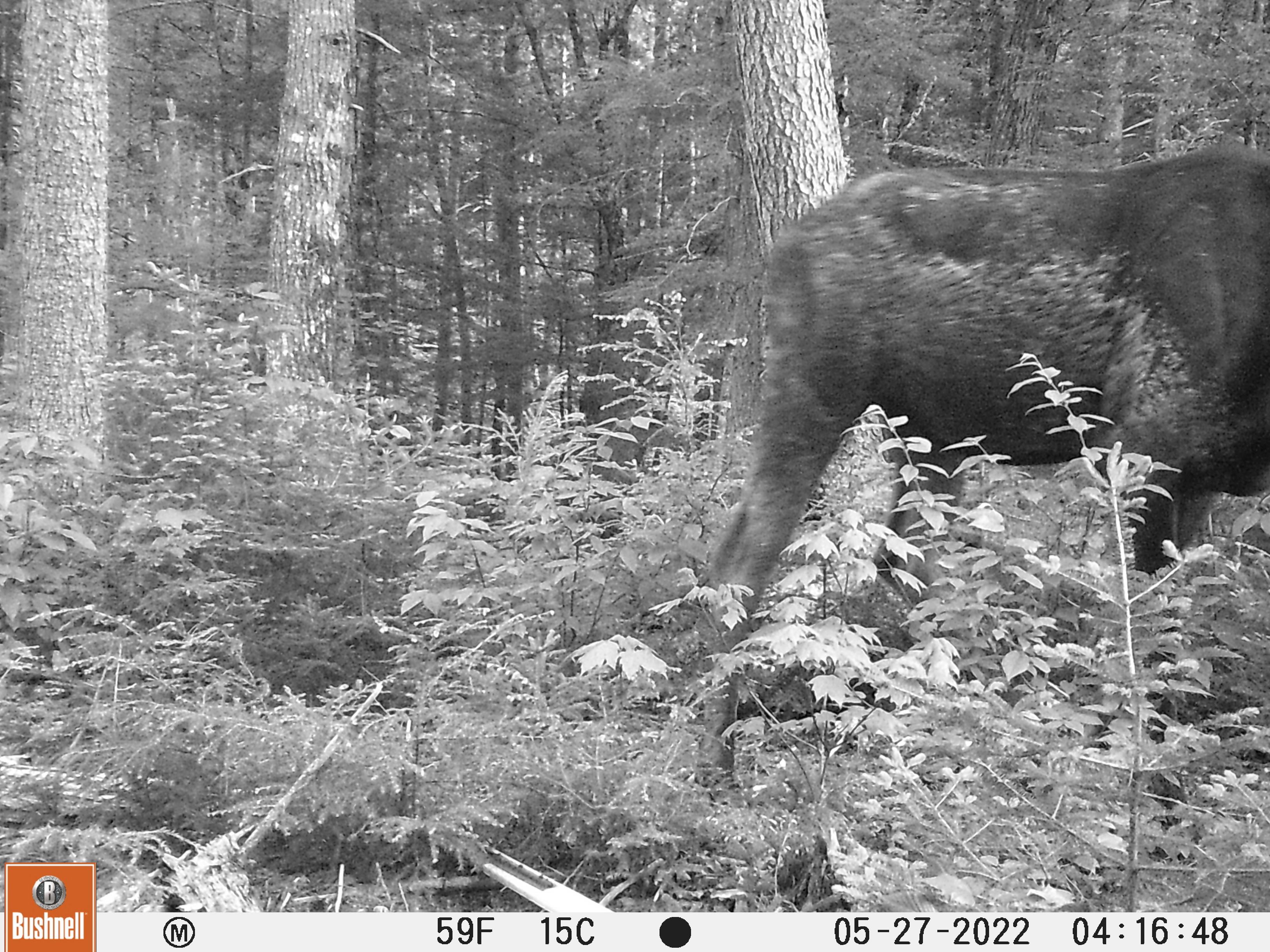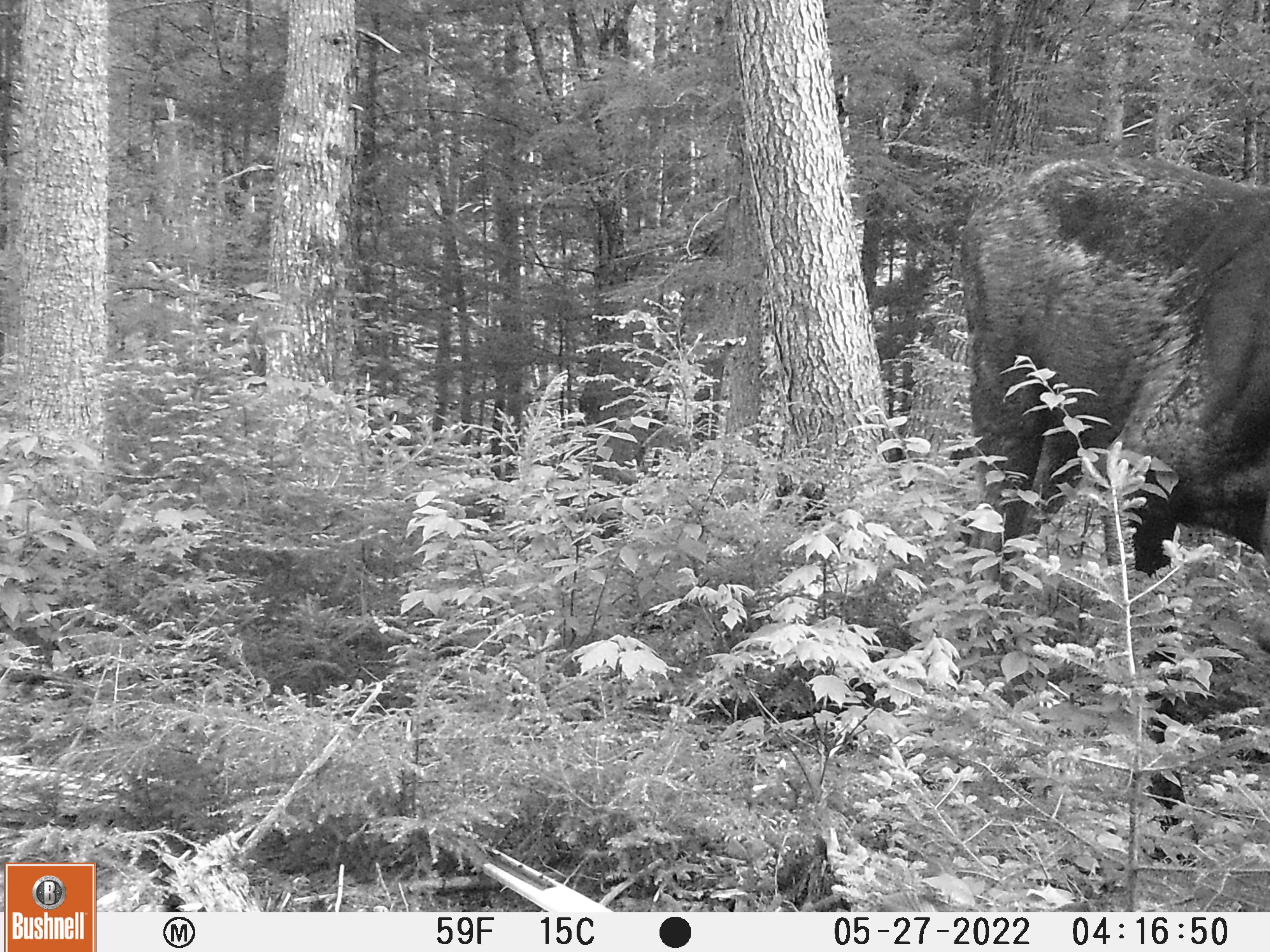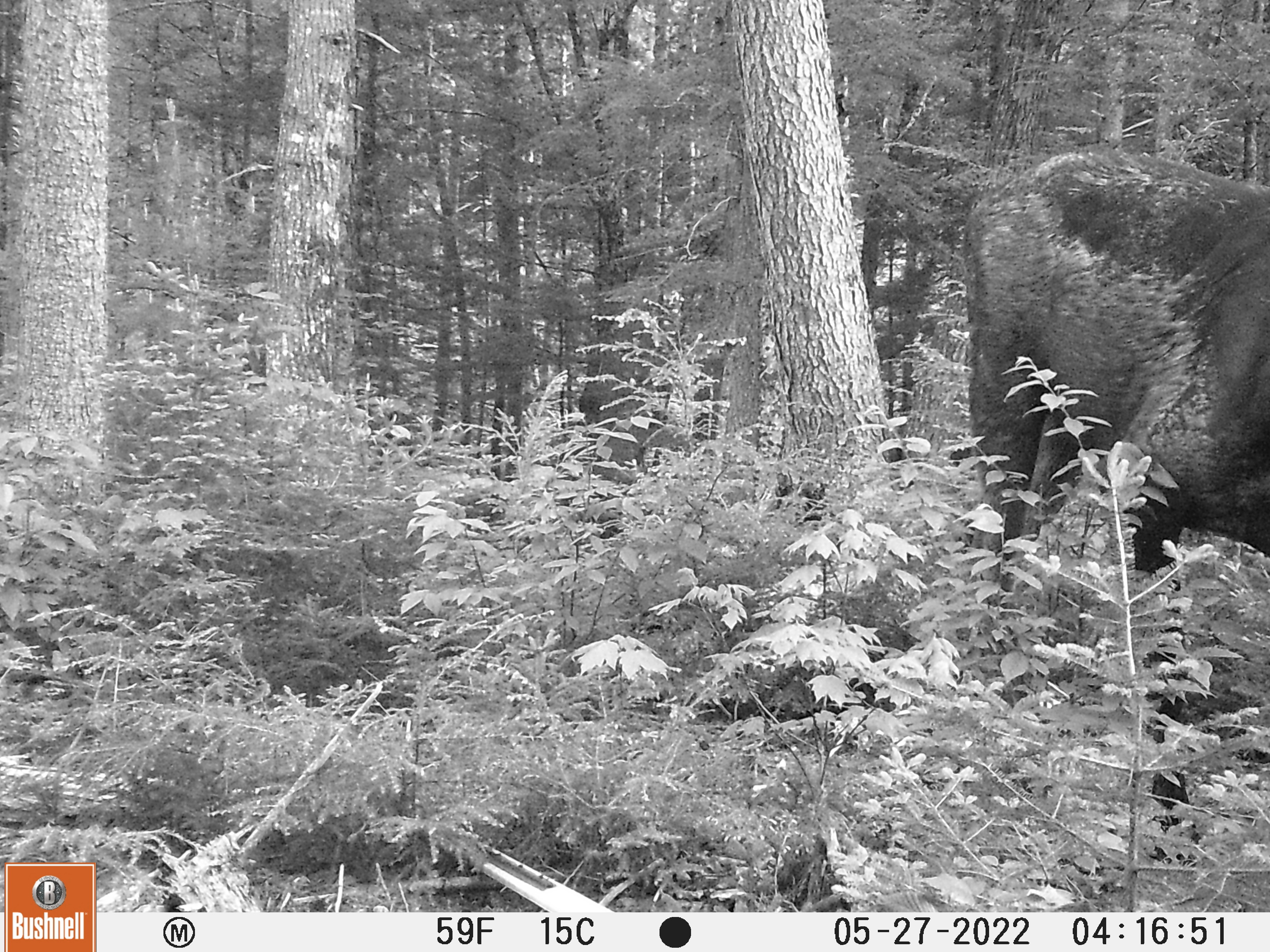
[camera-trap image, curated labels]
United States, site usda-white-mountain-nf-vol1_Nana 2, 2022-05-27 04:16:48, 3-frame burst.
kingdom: Animalia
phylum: Chordata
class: Mammalia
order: Artiodactyla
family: Cervidae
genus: Alces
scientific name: Alces alces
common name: moose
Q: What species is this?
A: Moose (Alces alces).